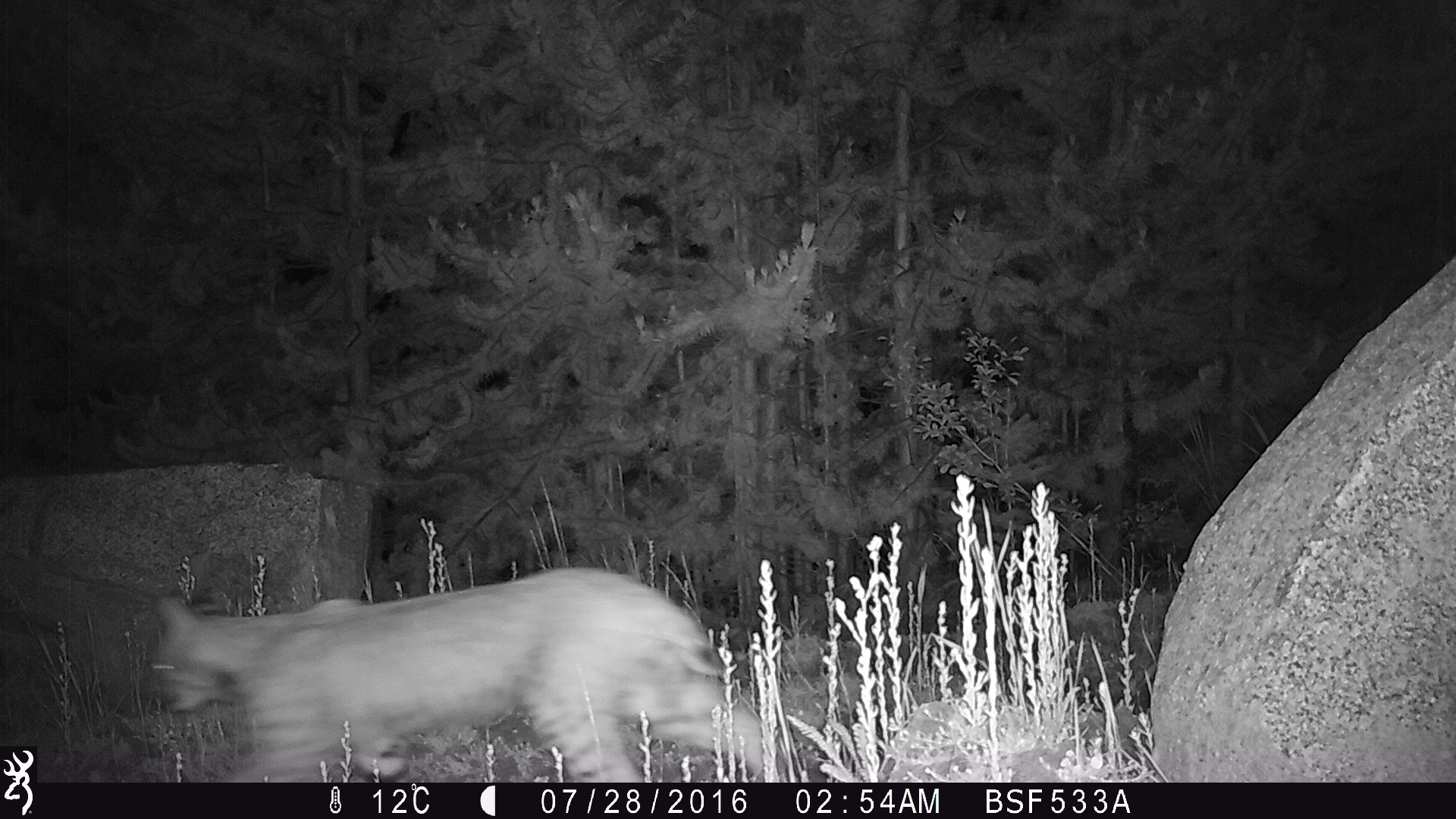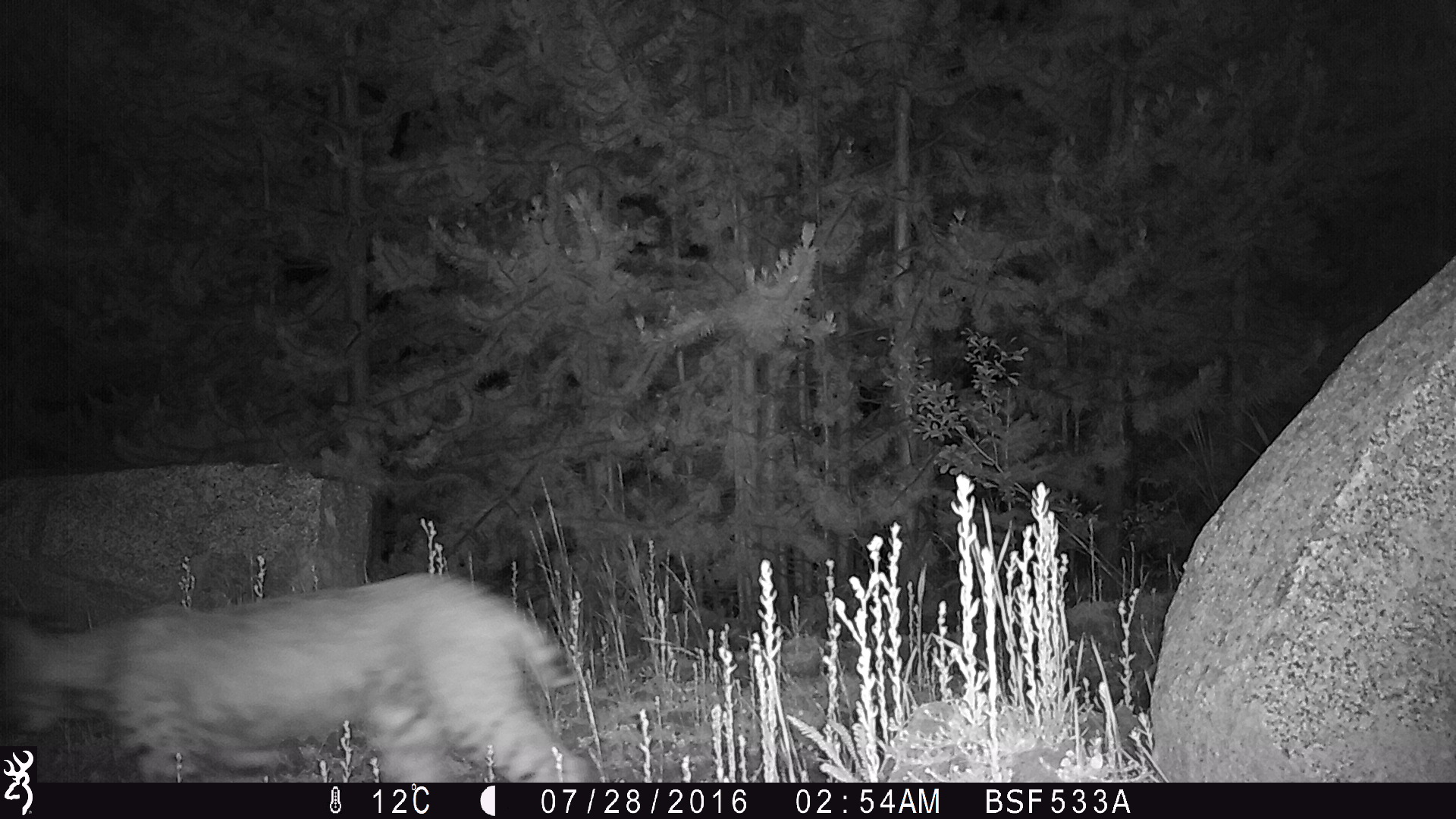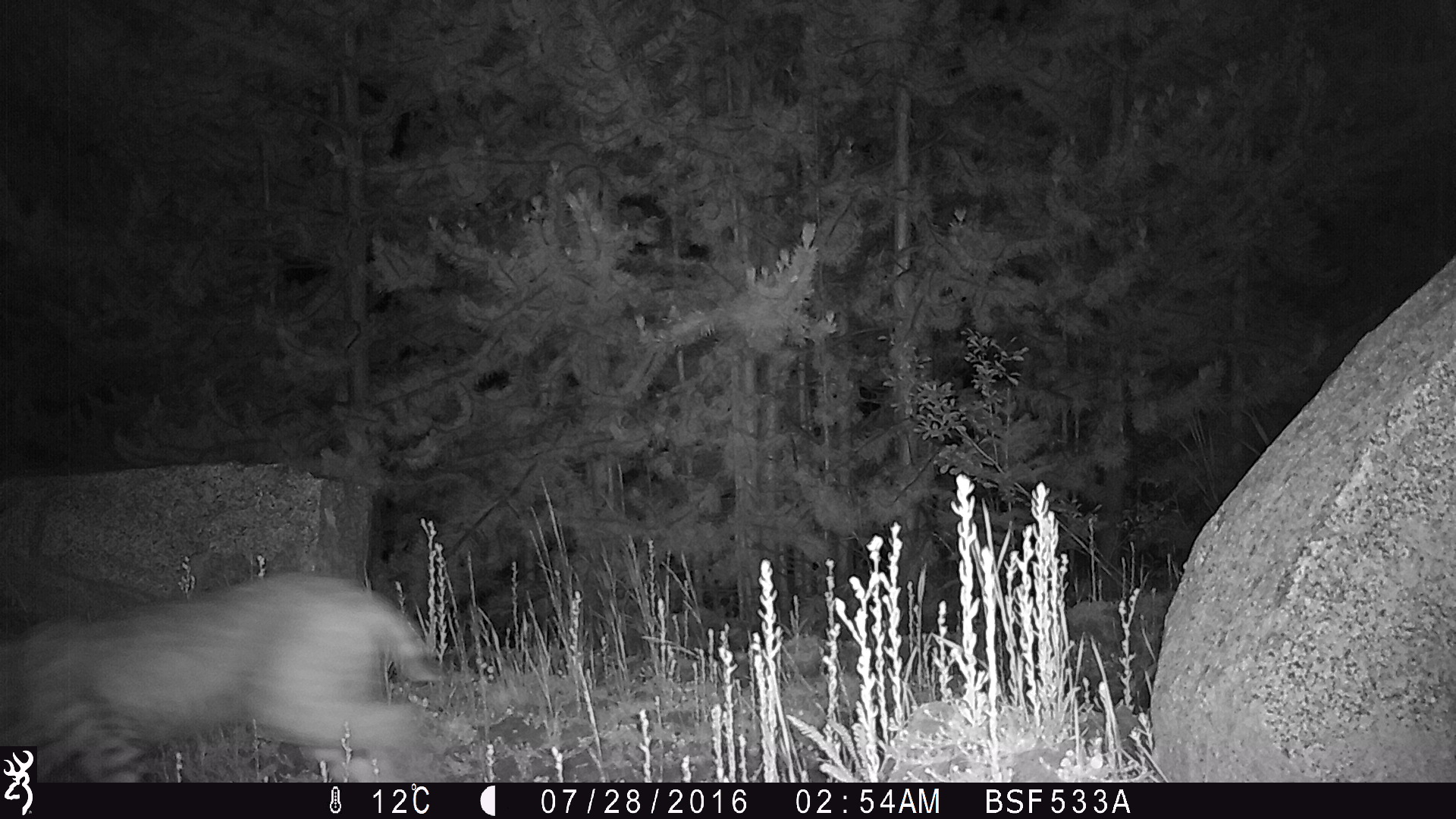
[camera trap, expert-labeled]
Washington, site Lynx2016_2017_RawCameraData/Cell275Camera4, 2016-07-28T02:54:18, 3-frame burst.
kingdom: Animalia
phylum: Chordata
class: Mammalia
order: Carnivora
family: Felidae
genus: Lynx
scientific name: Lynx rufus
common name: bobcat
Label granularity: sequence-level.